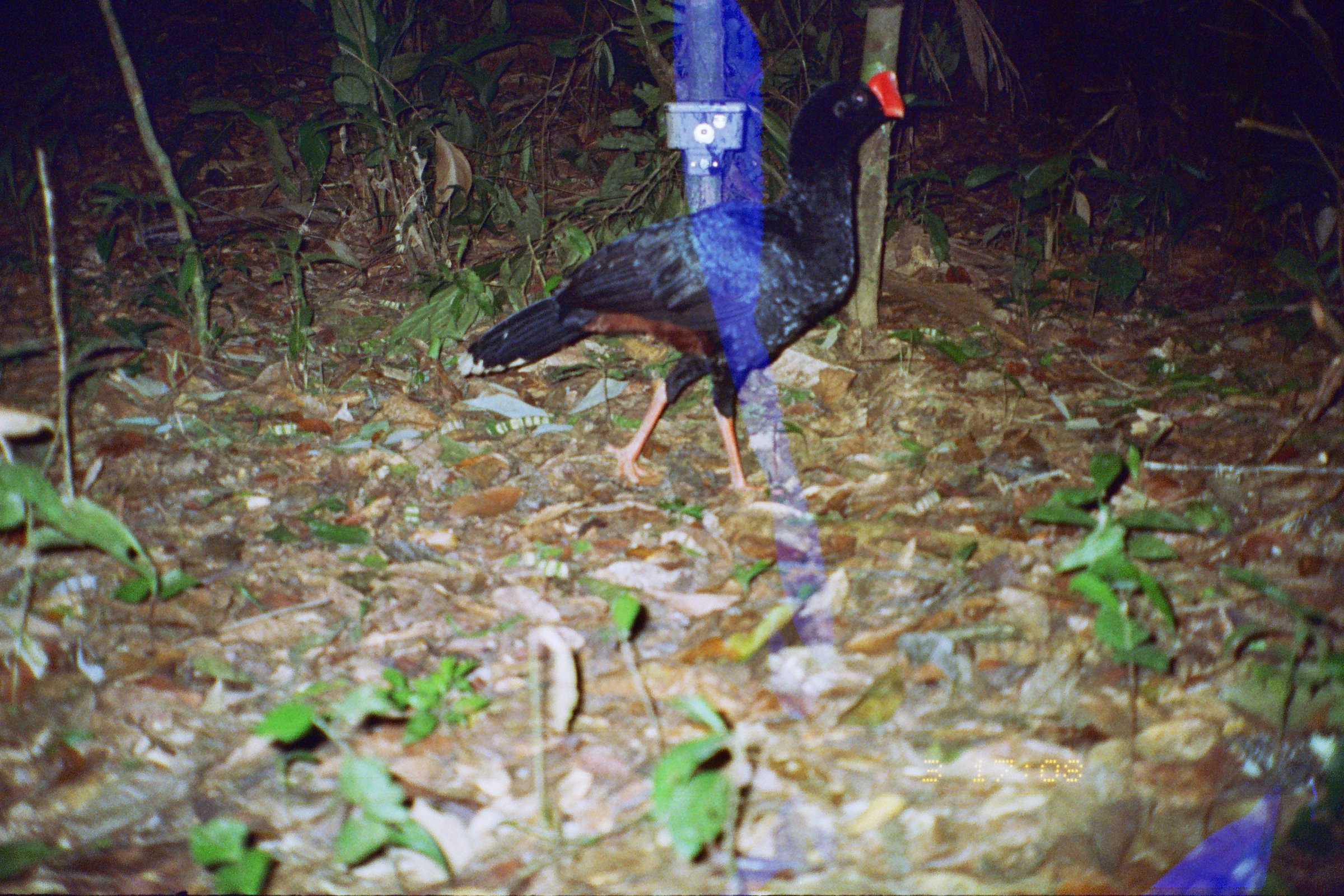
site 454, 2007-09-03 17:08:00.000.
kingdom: Animalia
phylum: Chordata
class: Aves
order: Galliformes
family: Cracidae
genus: Mitu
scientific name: Mitu tuberosum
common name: razor-billed curassow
Mitu tuberosum (razor-billed curassow).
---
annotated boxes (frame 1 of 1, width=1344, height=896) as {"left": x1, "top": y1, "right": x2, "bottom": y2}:
mitu tuberosum: {"left": 456, "top": 64, "right": 906, "bottom": 495}